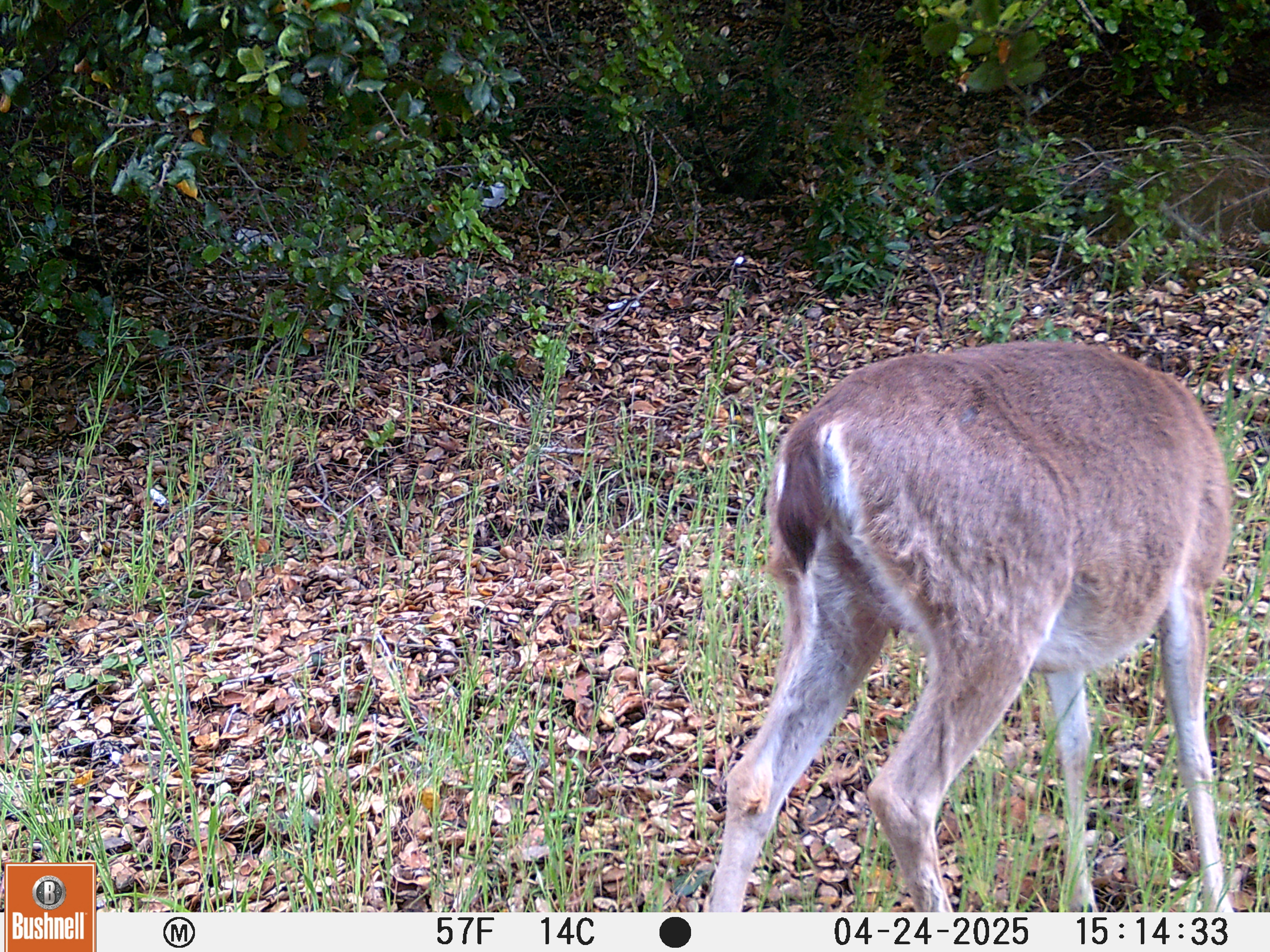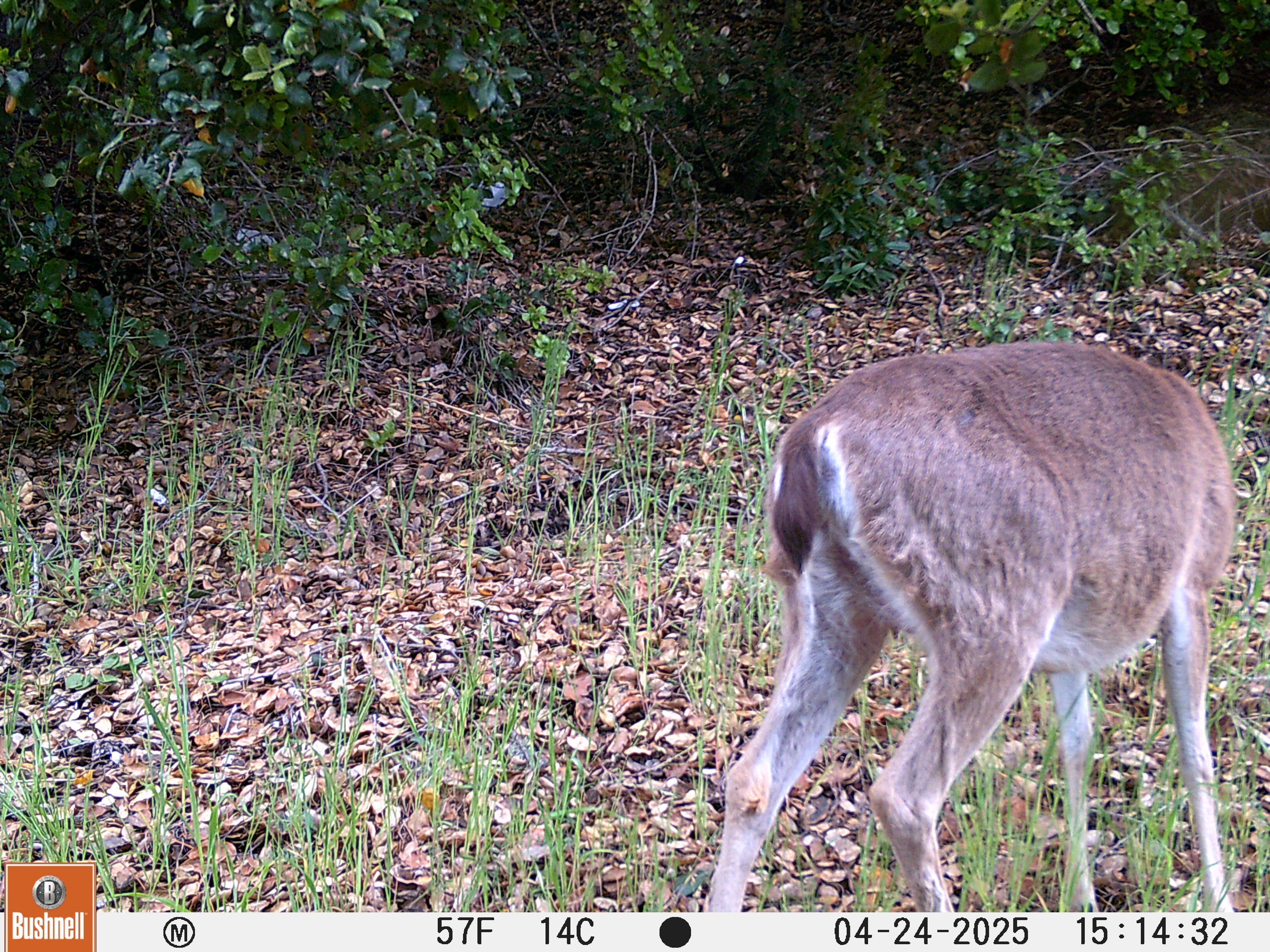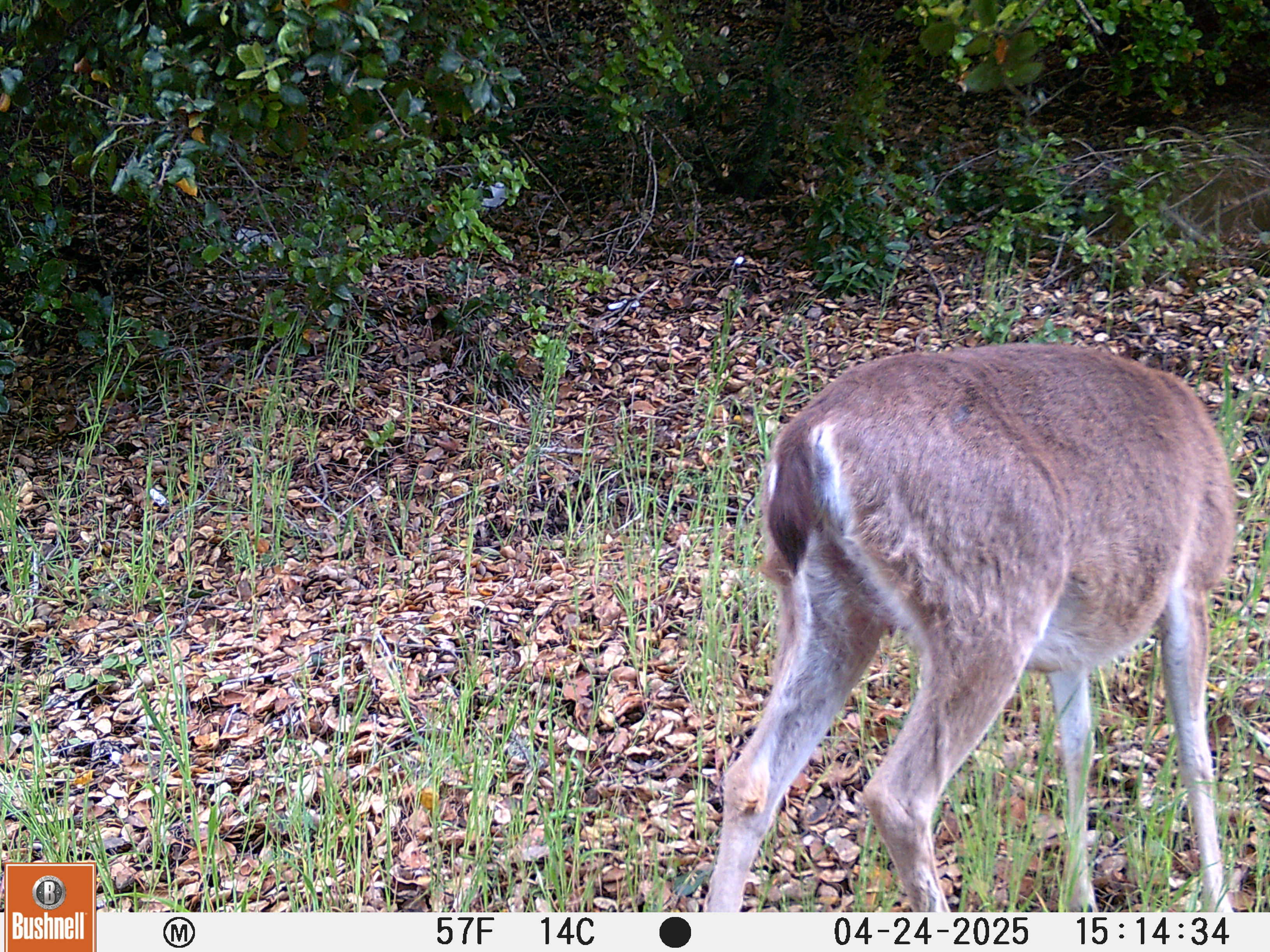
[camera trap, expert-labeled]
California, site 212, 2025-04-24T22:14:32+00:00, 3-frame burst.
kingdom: Animalia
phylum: Chordata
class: Mammalia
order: Artiodactyla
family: Cervidae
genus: Odocoileus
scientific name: Odocoileus hemionus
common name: mule deer